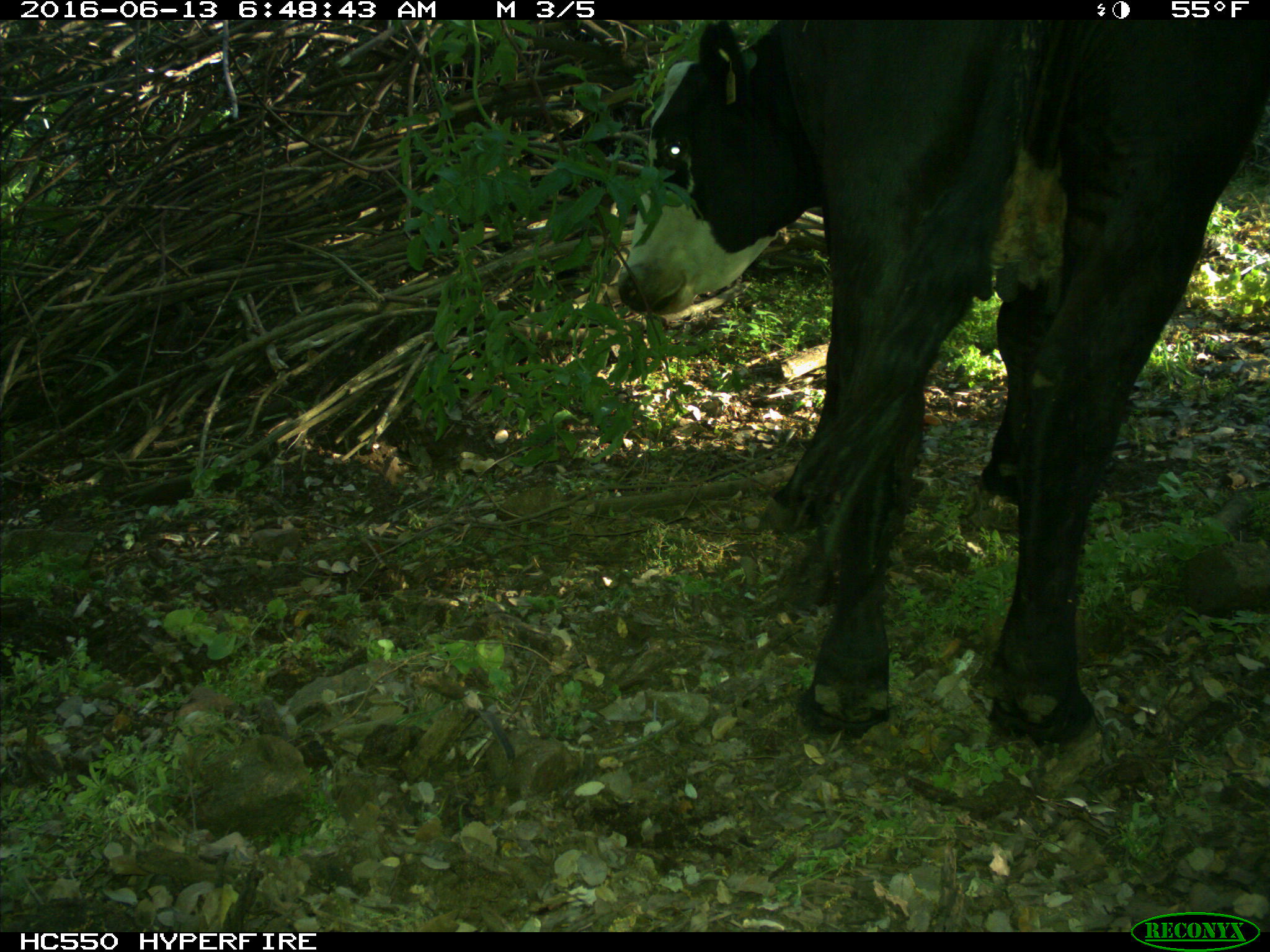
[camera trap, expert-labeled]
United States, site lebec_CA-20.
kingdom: Animalia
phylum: Chordata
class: Mammalia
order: Artiodactyla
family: Bovidae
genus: Bos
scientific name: Bos taurus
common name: domestic cow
Bos taurus (domestic cow).